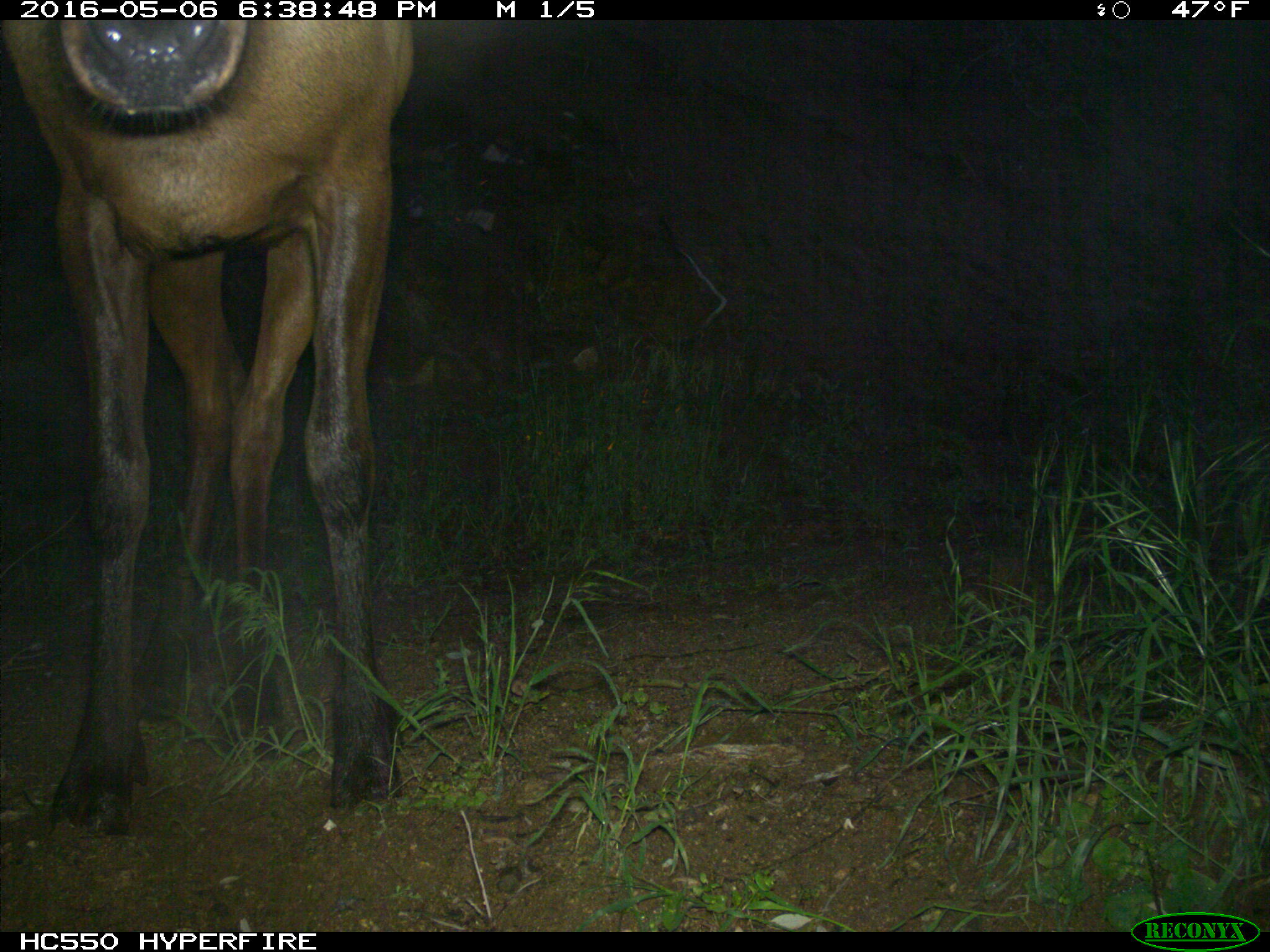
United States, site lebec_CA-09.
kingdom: Animalia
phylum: Chordata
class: Mammalia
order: Artiodactyla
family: Cervidae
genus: Cervus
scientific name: Cervus canadensis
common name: elk